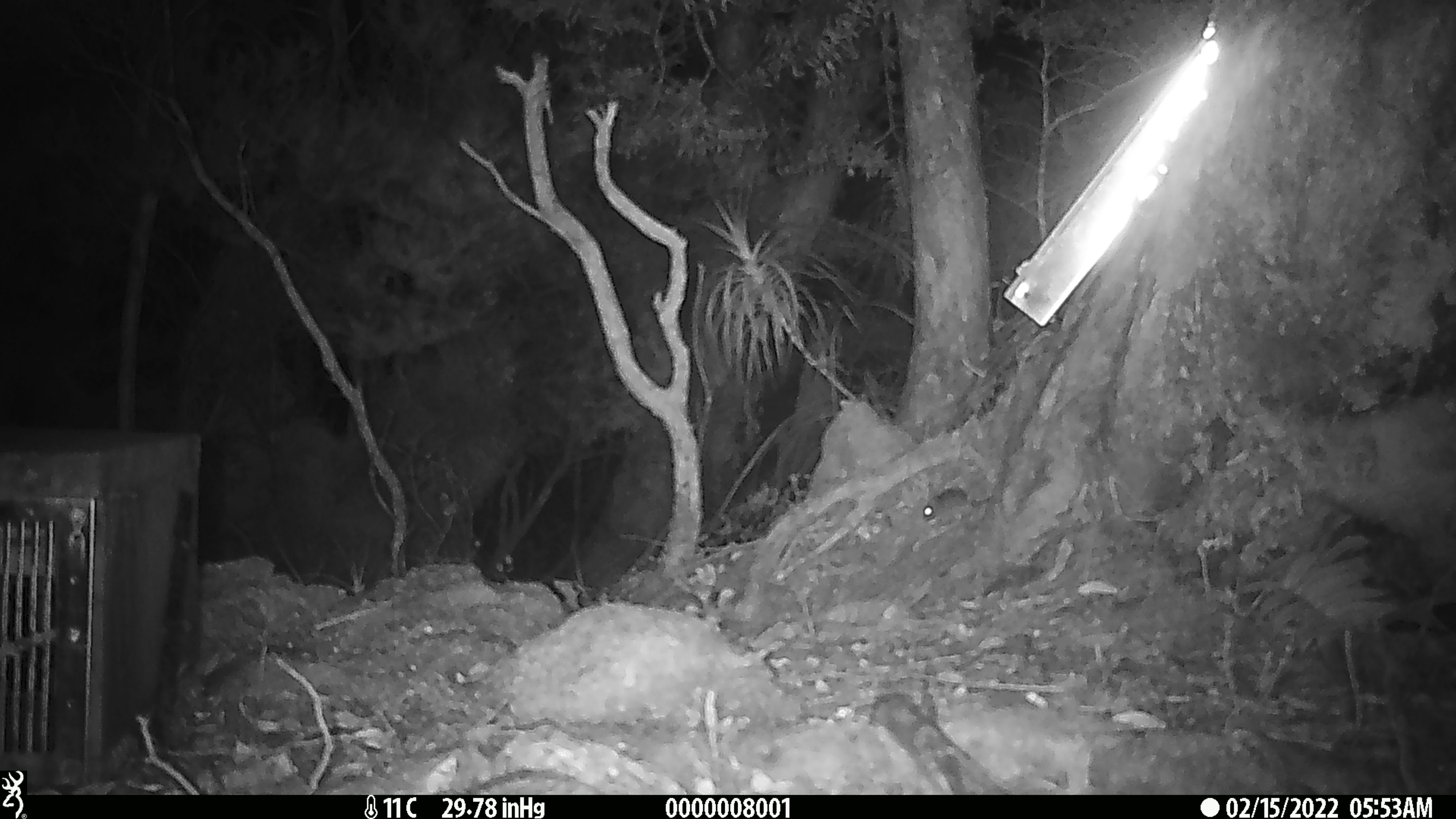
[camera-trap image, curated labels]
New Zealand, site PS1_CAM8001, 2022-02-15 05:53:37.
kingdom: Animalia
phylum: Chordata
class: Mammalia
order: Rodentia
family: Muridae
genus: Mus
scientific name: Mus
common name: mouse